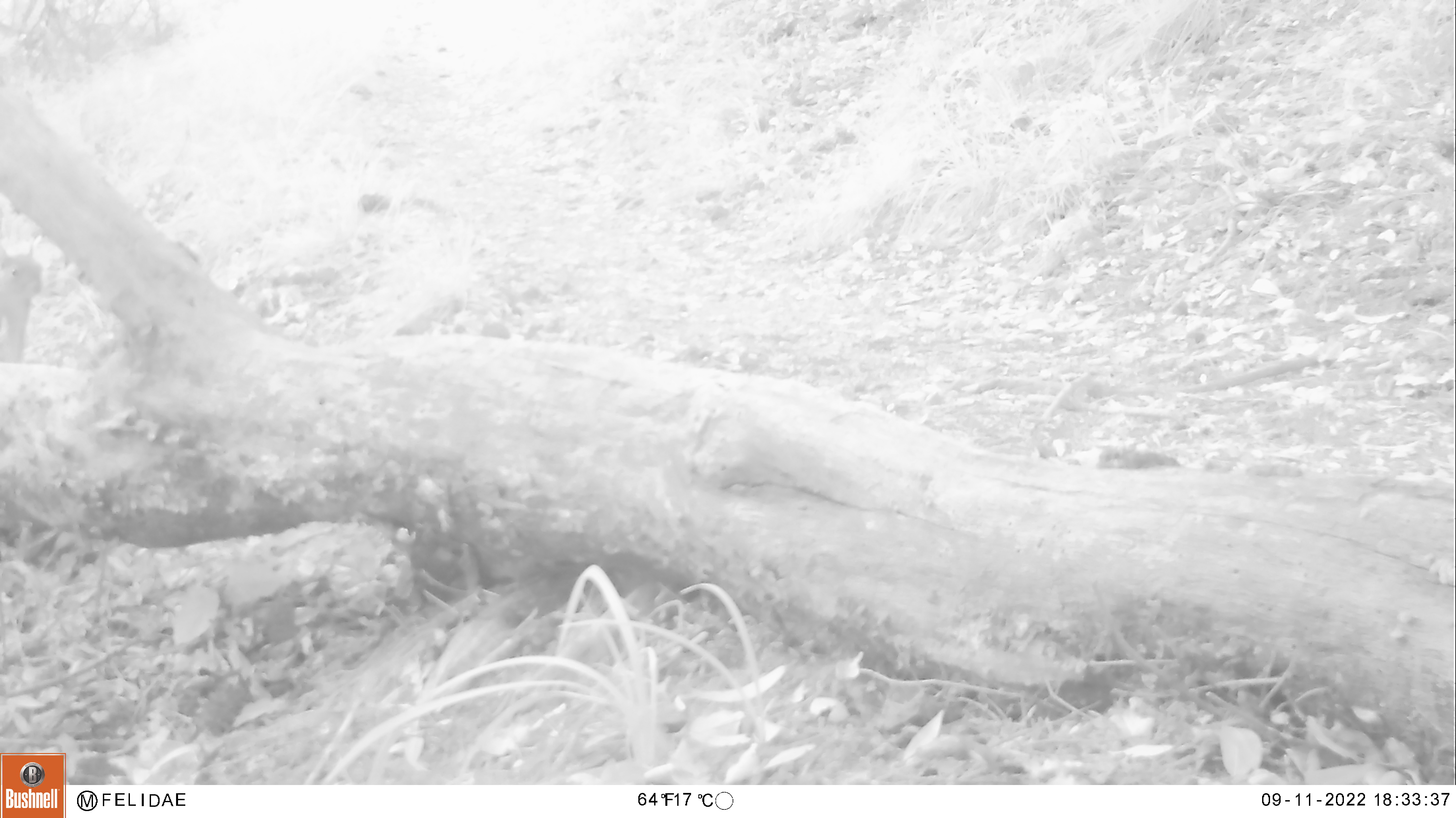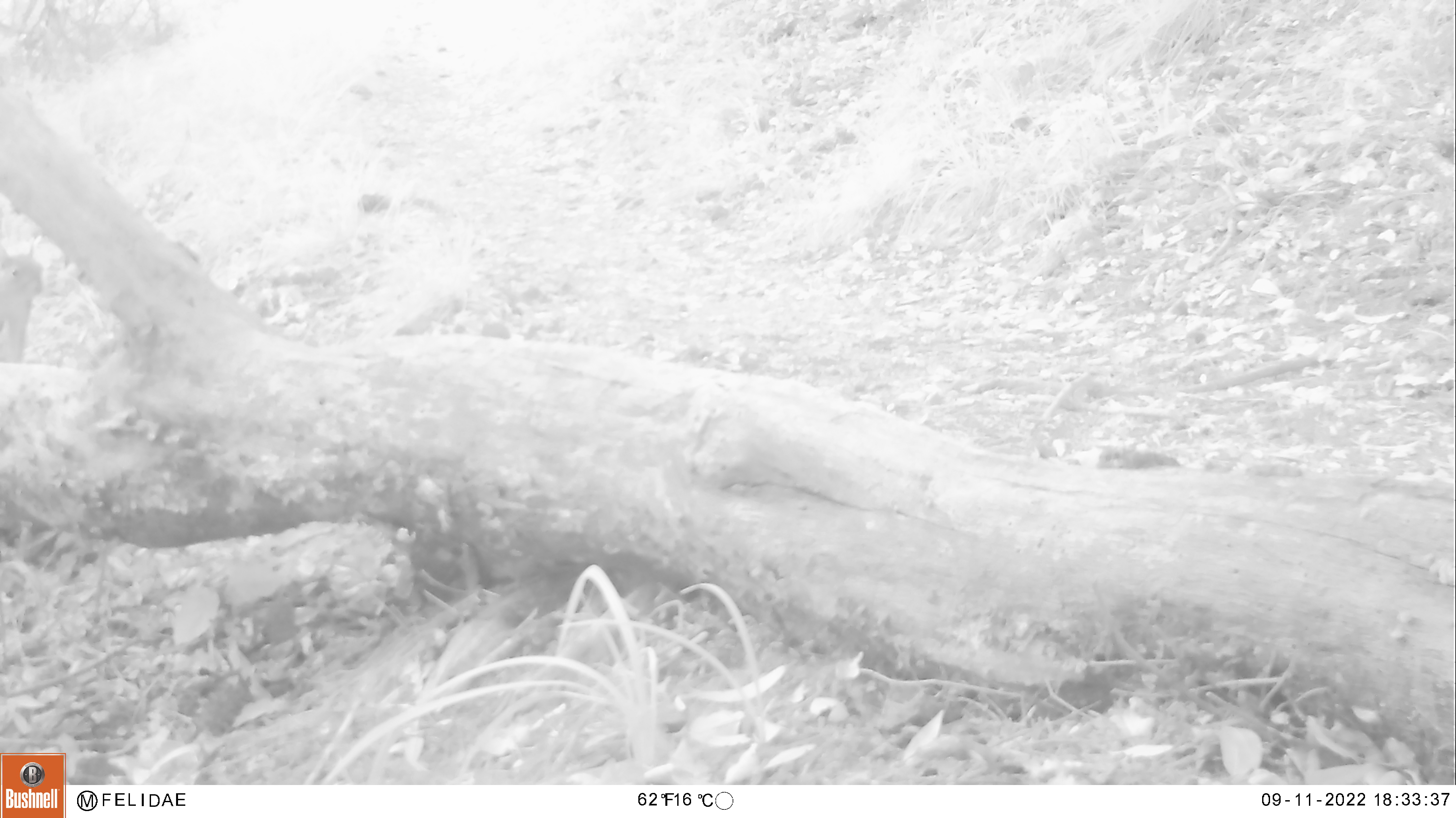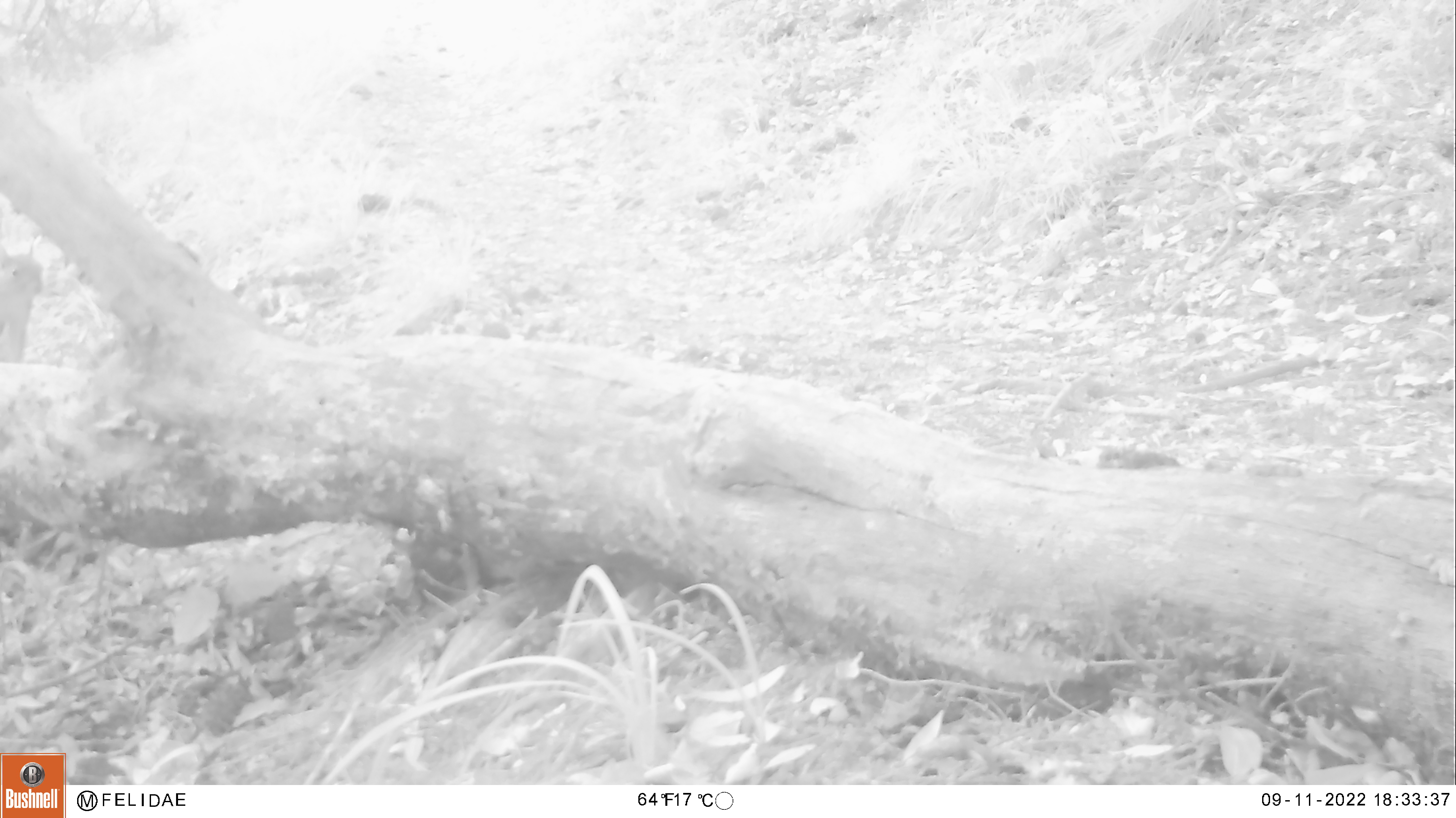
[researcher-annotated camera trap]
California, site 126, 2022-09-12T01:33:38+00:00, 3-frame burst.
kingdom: Animalia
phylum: Chordata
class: Aves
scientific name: Aves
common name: bird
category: unknown bird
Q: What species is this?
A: Unknown bird (bird) (Aves).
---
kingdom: Animalia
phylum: Chordata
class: Mammalia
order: Rodentia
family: Sciuridae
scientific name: Sciuridae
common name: squirrel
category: unknown squirrel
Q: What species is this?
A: Unknown squirrel (squirrel) (Sciuridae).